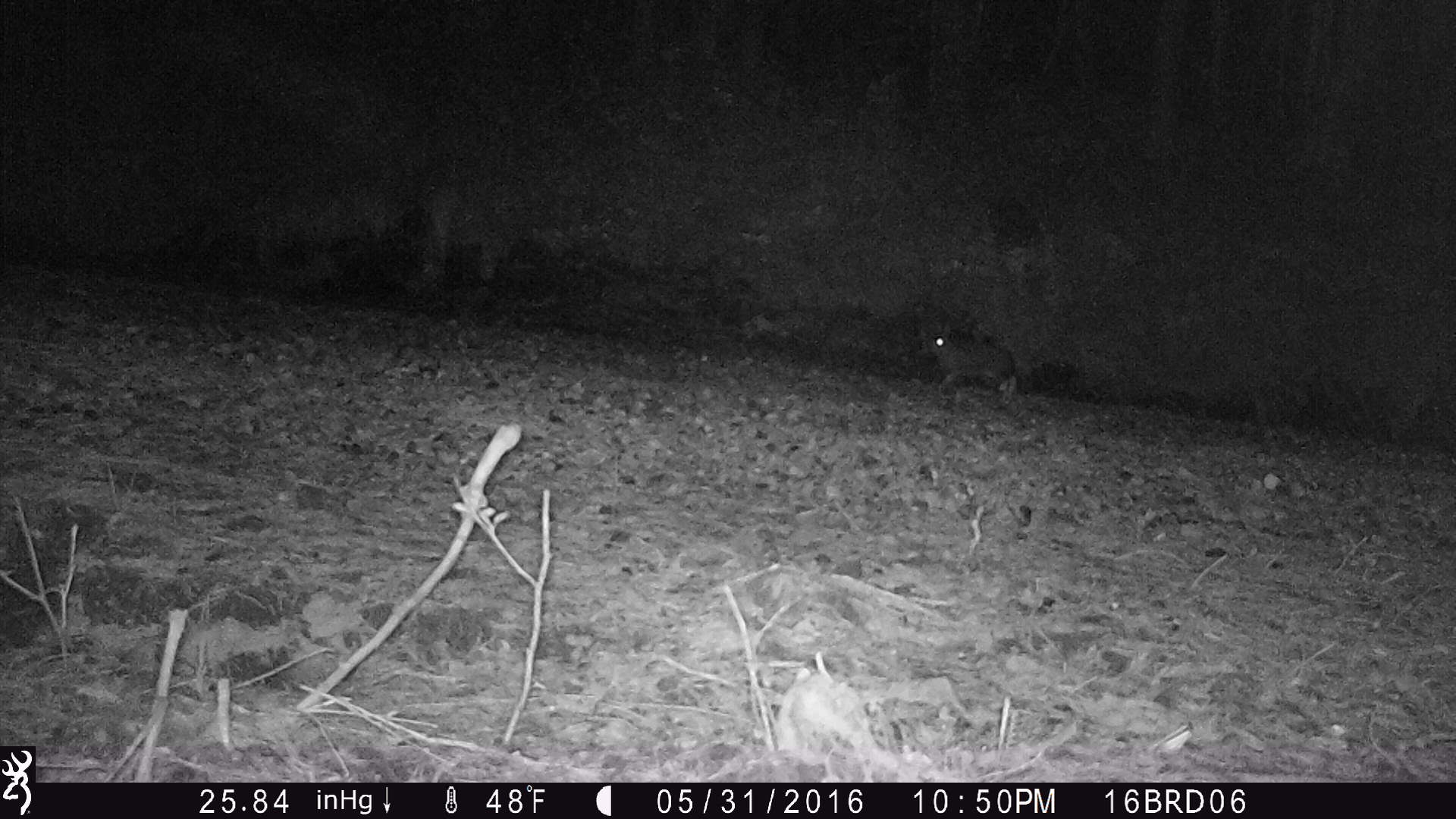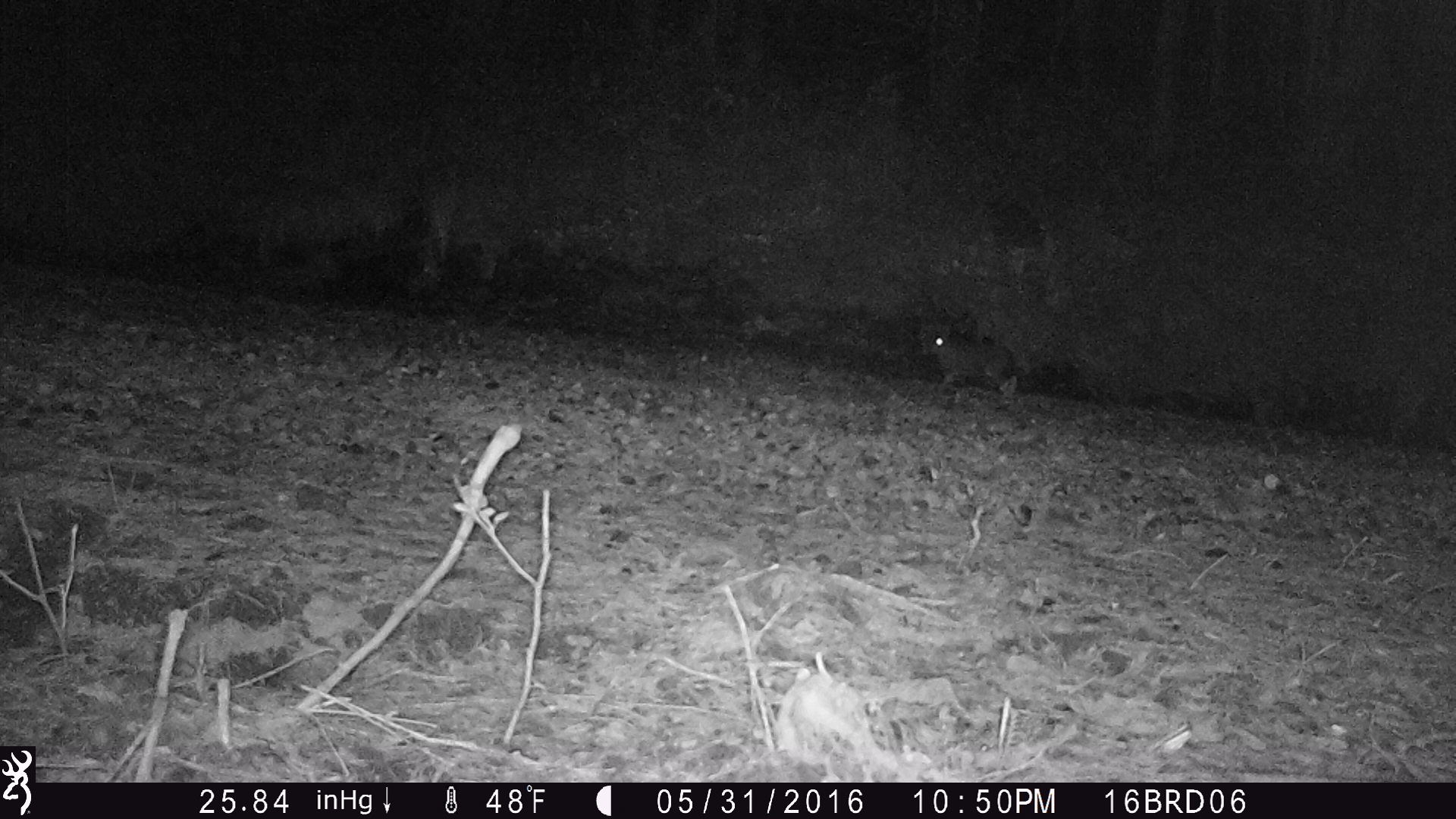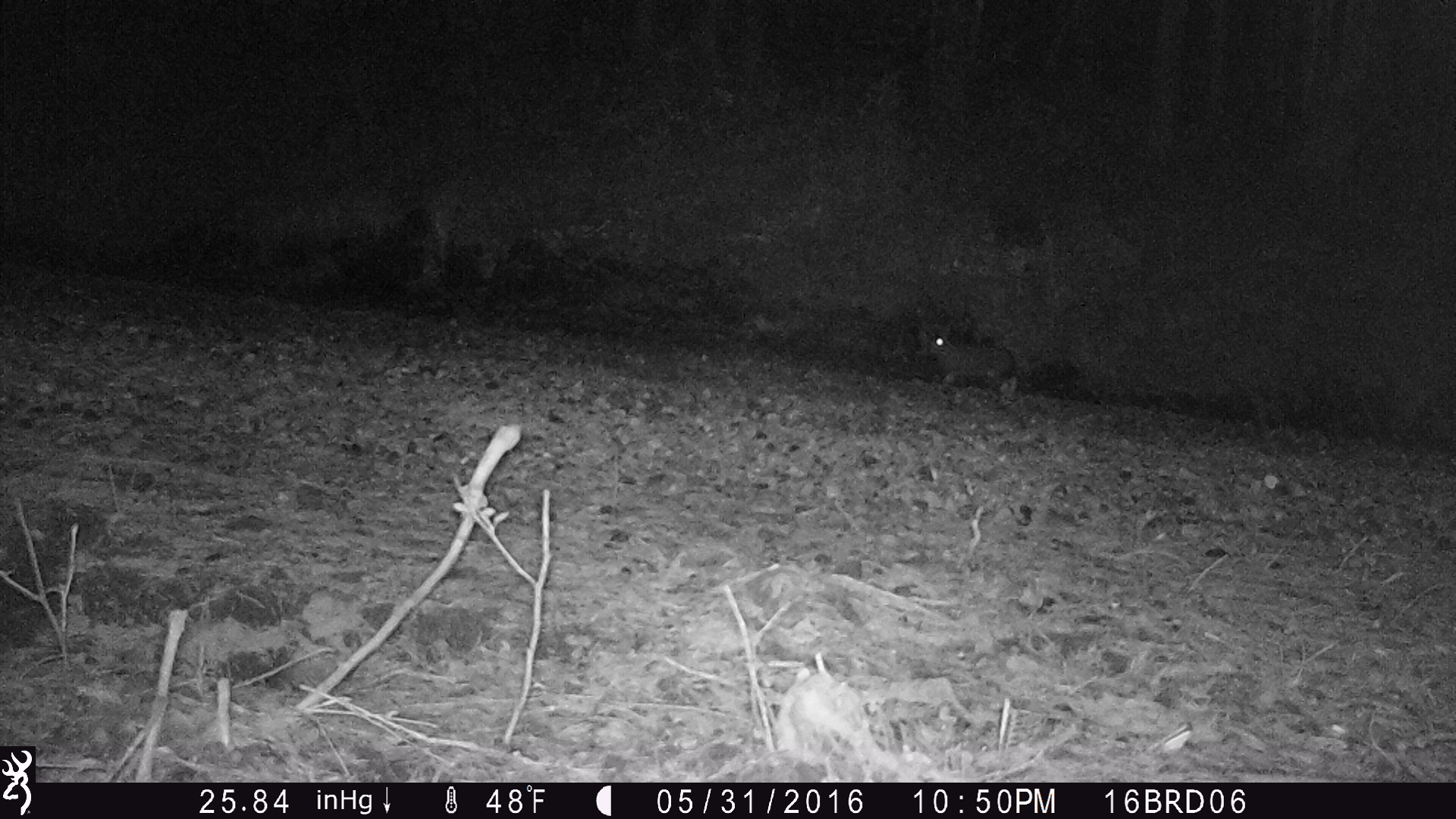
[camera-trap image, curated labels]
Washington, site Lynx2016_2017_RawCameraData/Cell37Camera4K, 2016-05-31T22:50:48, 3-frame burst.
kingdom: Animalia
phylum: Chordata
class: Mammalia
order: Lagomorpha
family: Leporidae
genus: Lepus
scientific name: Lepus americanus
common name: snowshoe hare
Lepus americanus (snowshoe hare). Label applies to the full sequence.